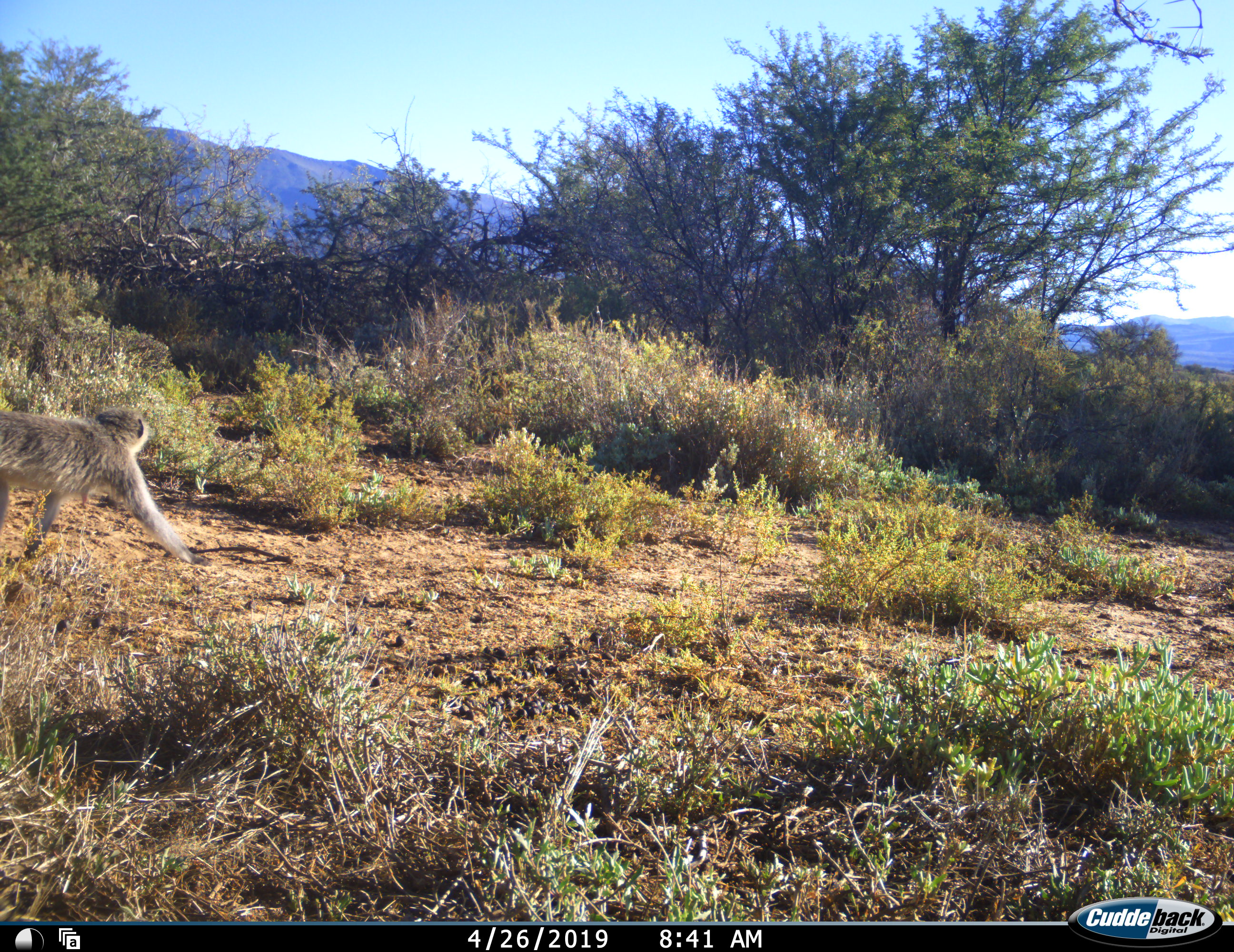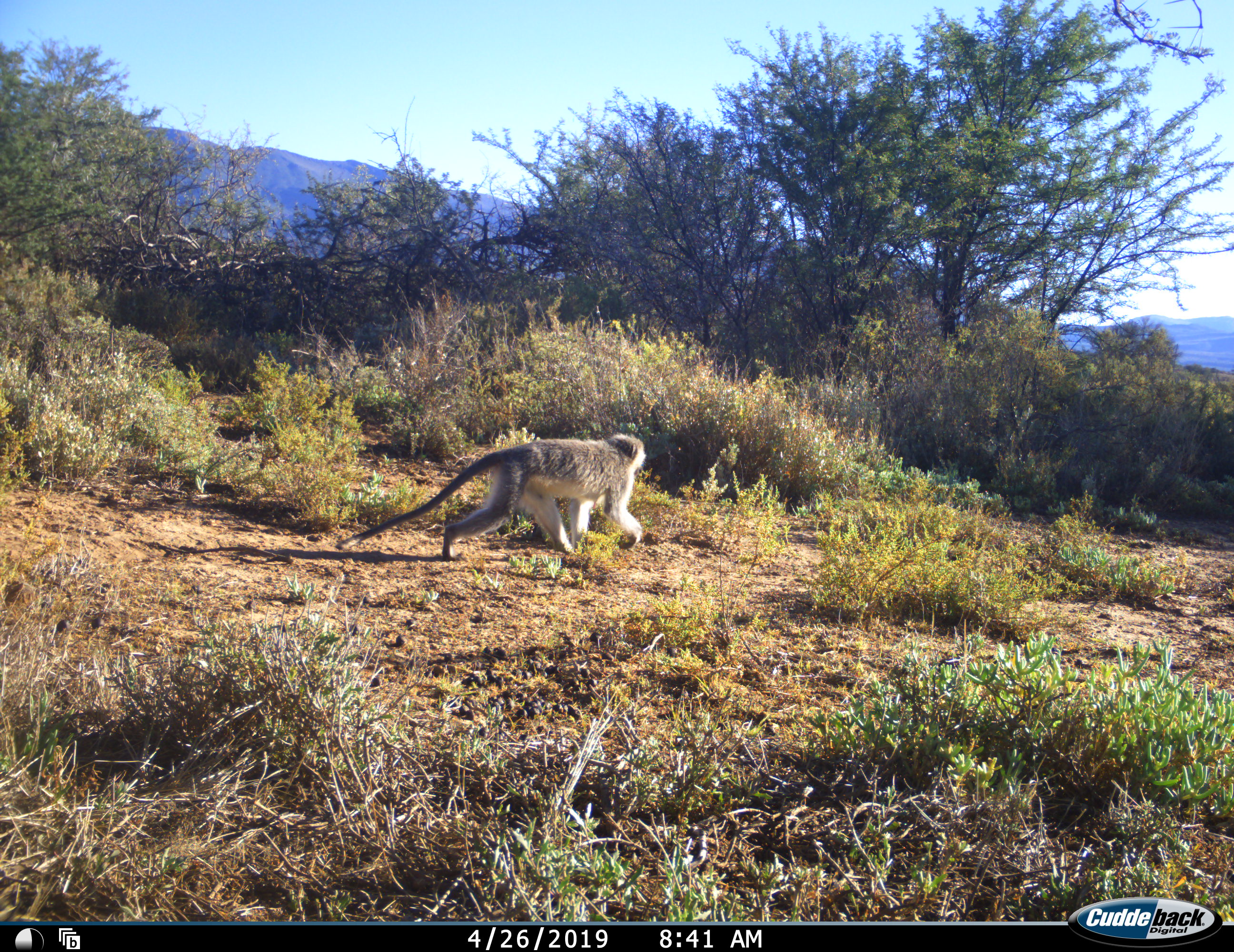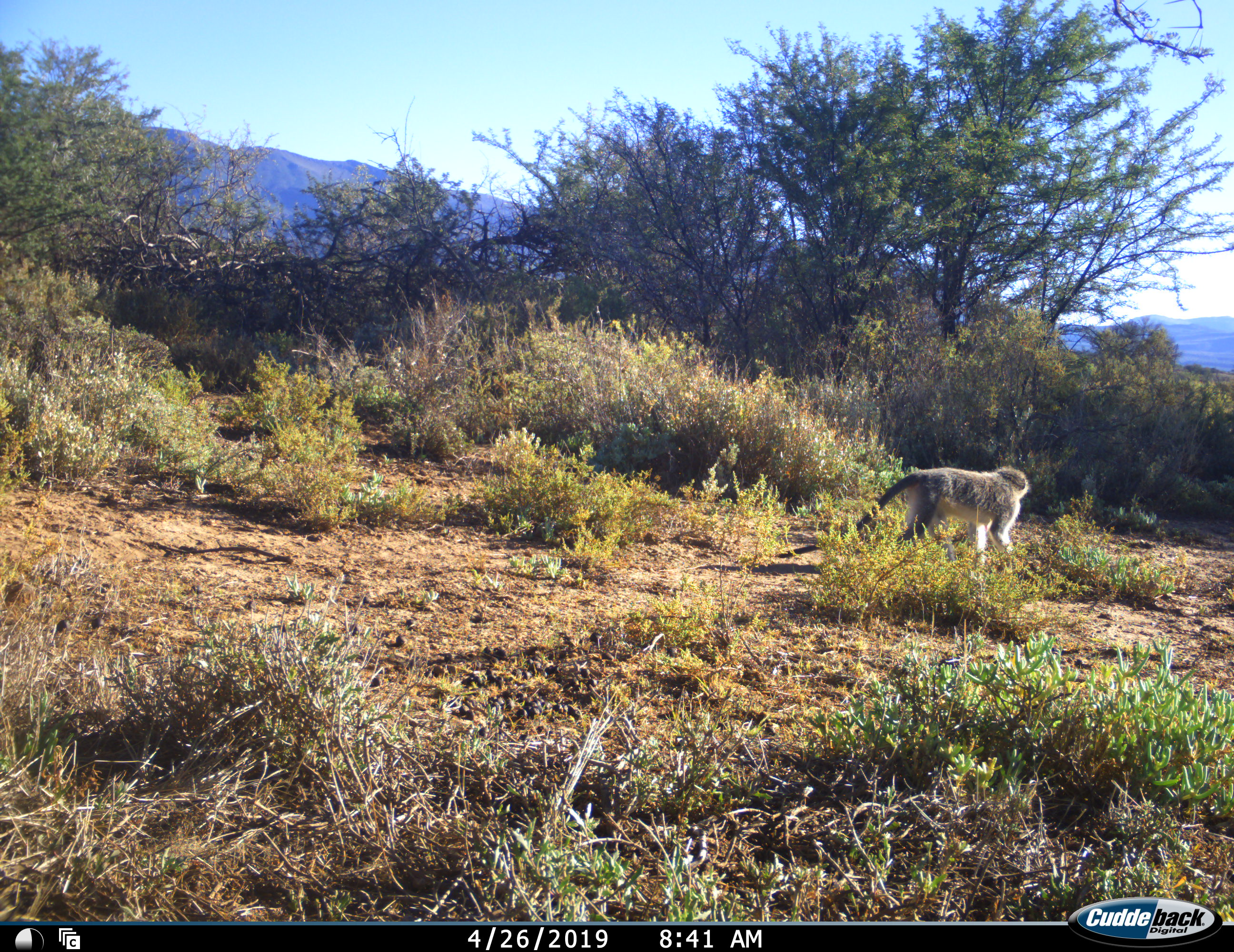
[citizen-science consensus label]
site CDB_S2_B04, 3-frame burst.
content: unidentified animal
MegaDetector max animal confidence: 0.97